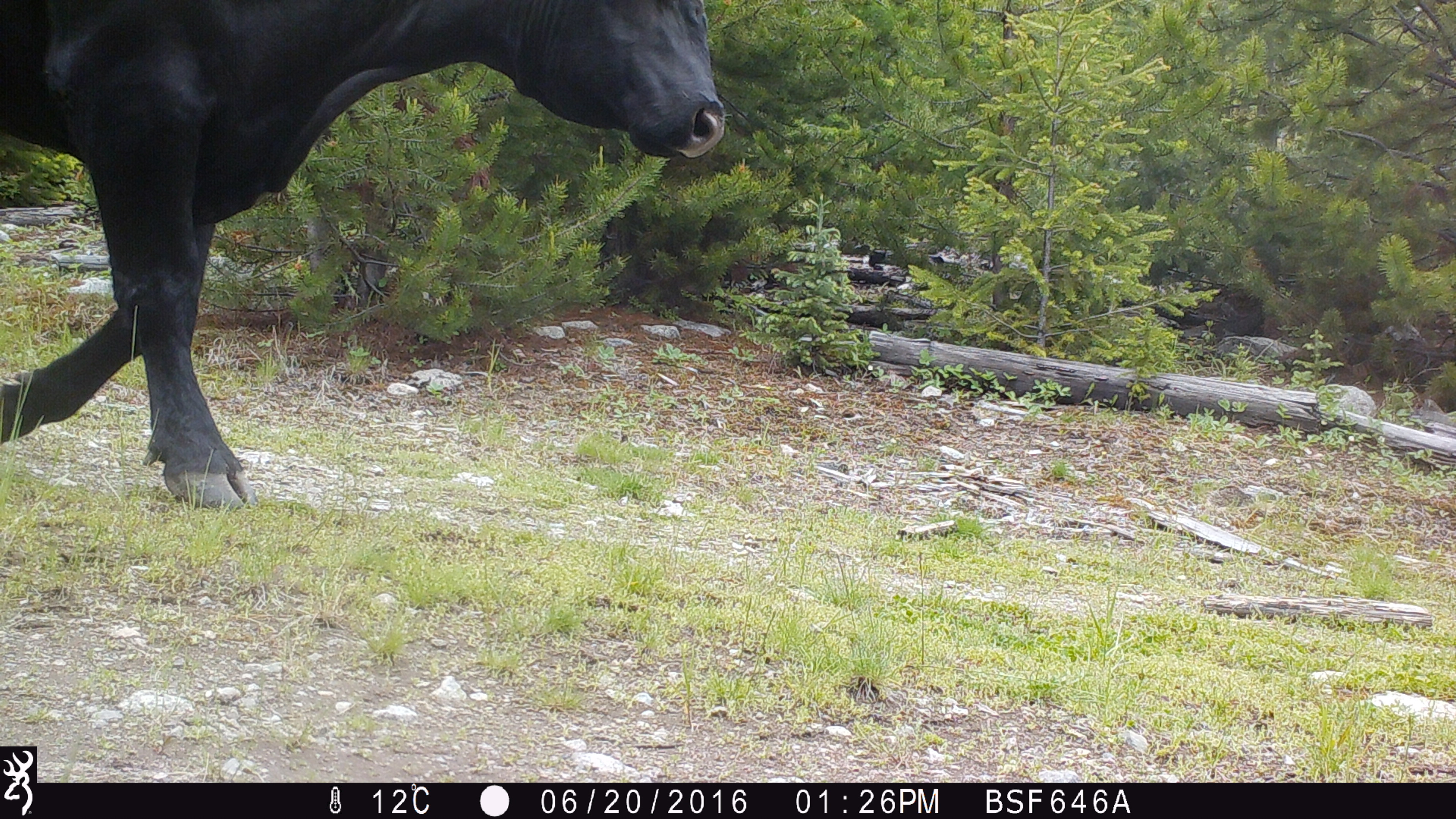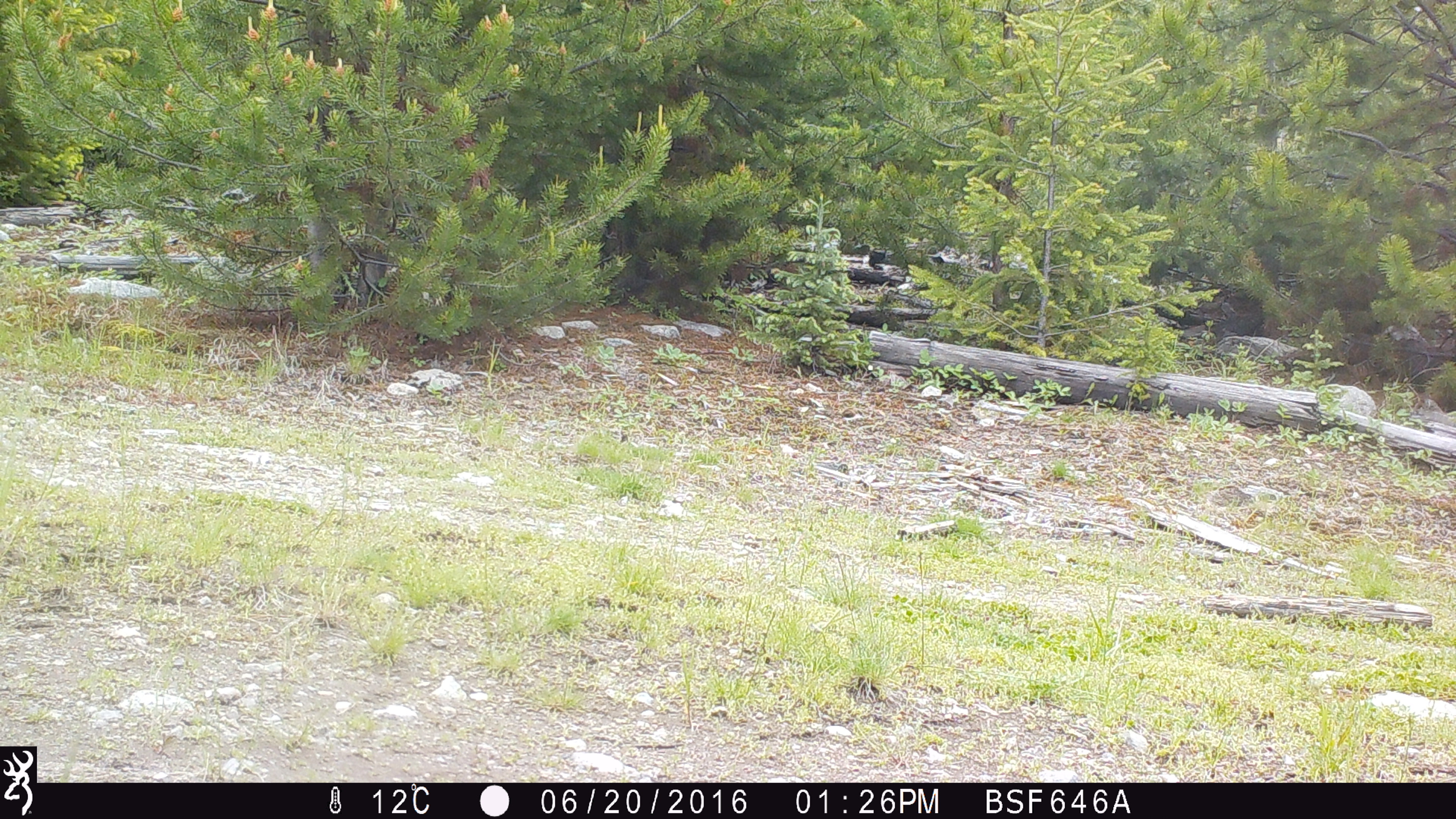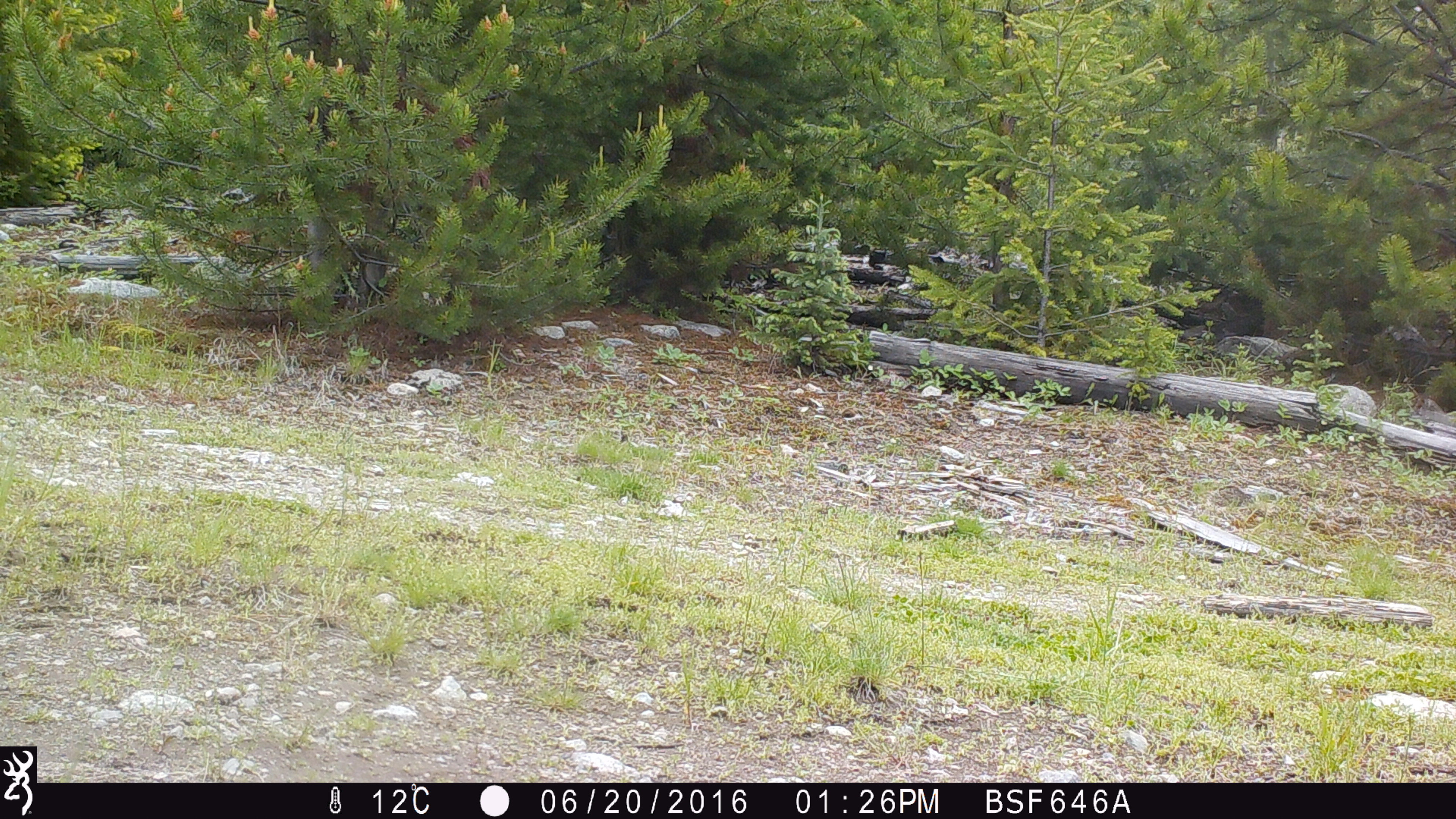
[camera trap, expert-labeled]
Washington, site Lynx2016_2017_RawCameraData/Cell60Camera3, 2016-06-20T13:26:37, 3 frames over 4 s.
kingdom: Animalia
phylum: Chordata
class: Mammalia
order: Artiodactyla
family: Bovidae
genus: Bos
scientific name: Bos taurus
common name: domestic cattle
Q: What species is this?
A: Domestic cattle (Bos taurus).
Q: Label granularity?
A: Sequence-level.